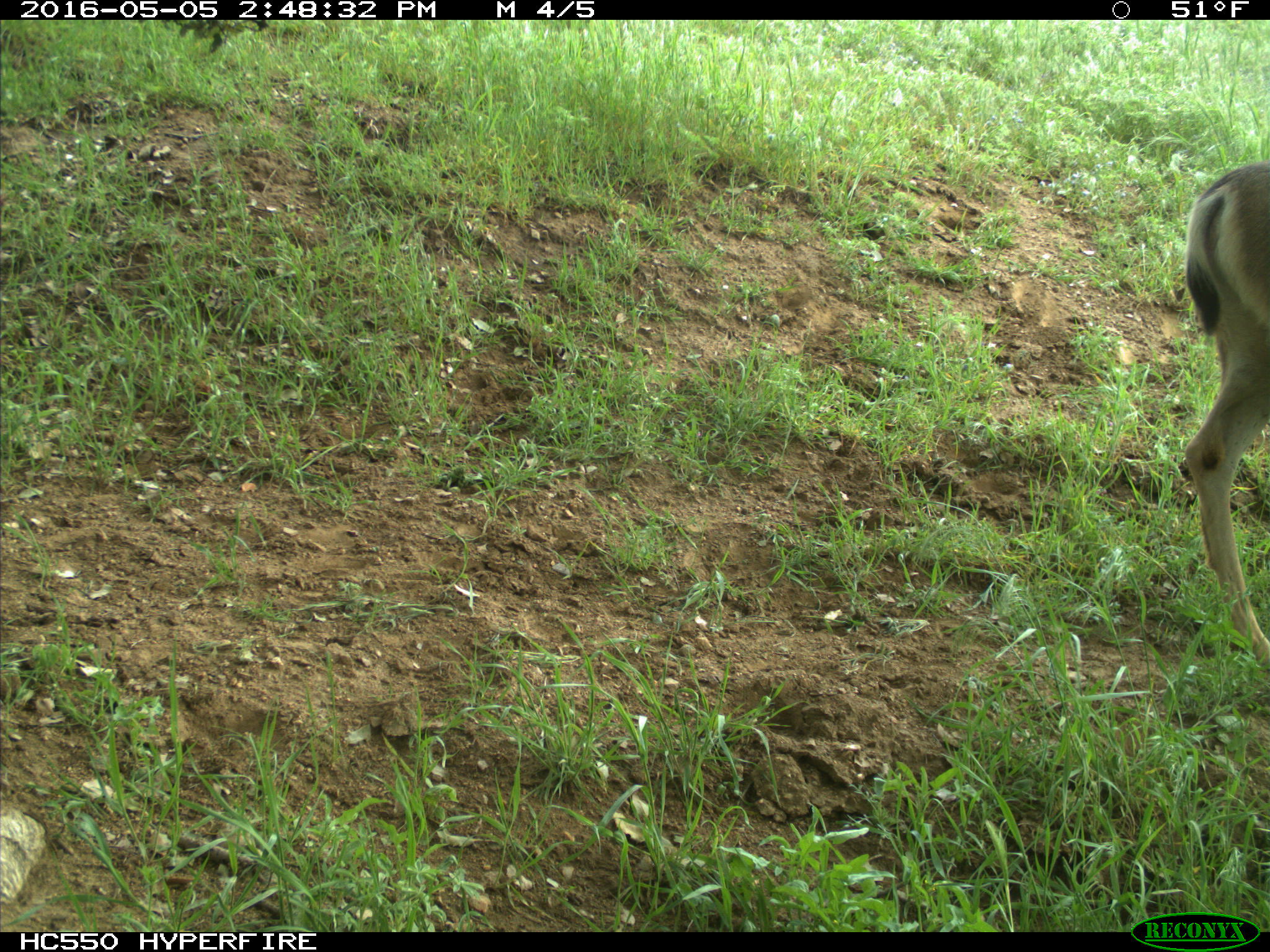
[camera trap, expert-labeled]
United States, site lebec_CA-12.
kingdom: Animalia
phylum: Chordata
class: Mammalia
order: Artiodactyla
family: Cervidae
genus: Odocoileus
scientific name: Odocoileus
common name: deer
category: unidentified deer